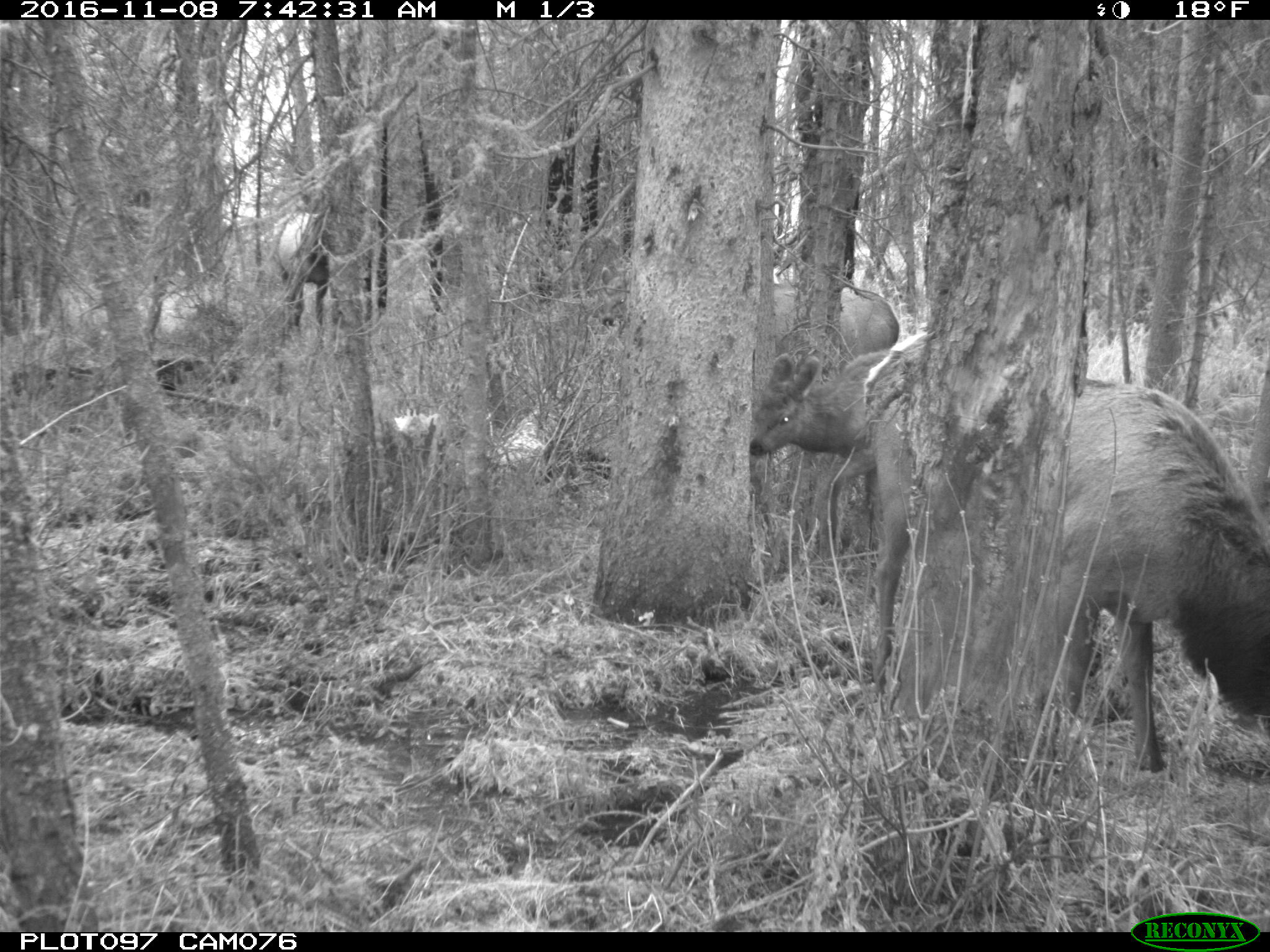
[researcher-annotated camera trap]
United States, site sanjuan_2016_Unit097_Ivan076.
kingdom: Animalia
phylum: Chordata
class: Mammalia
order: Artiodactyla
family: Cervidae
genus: Cervus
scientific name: Cervus elaphus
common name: red deer